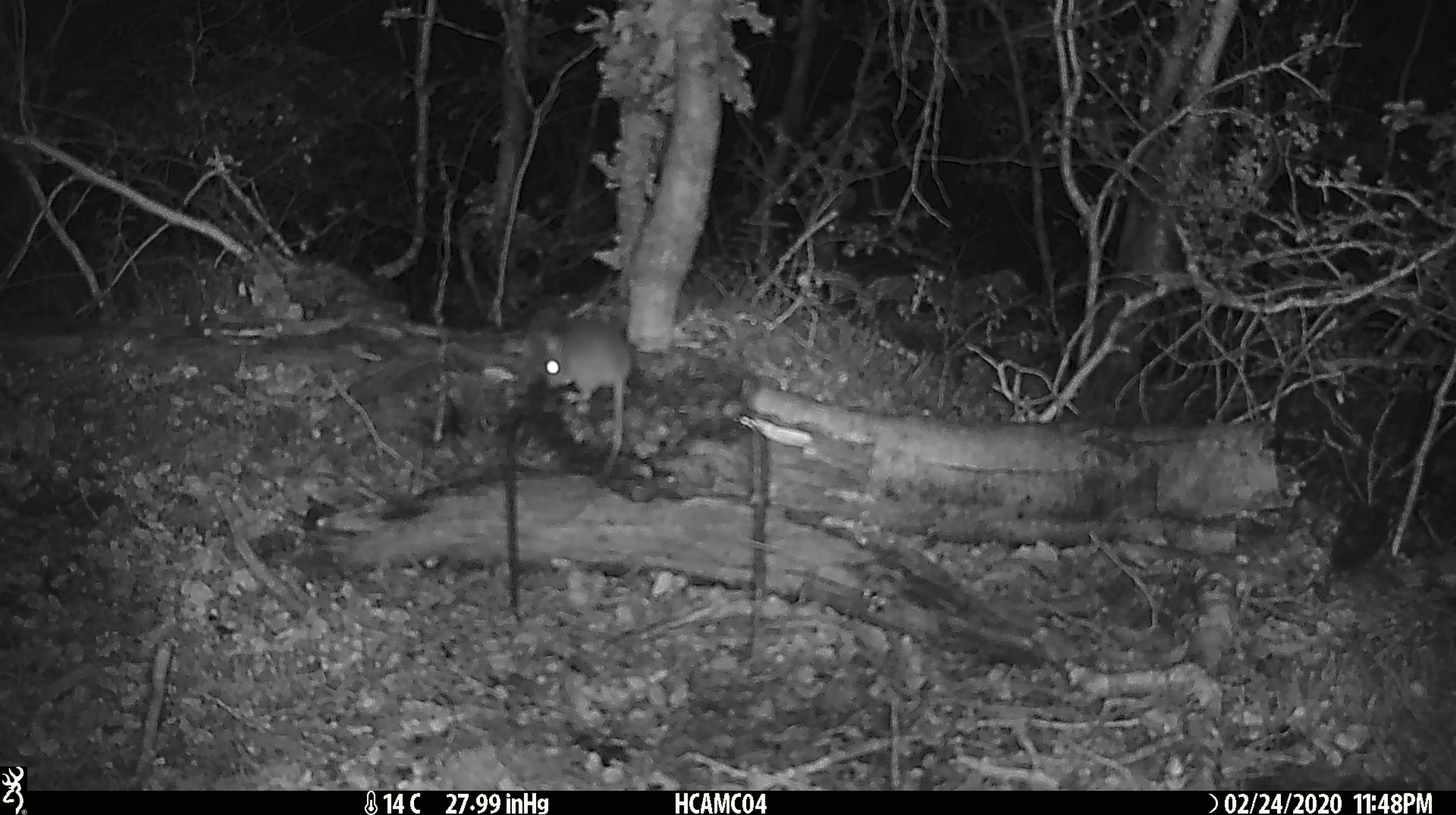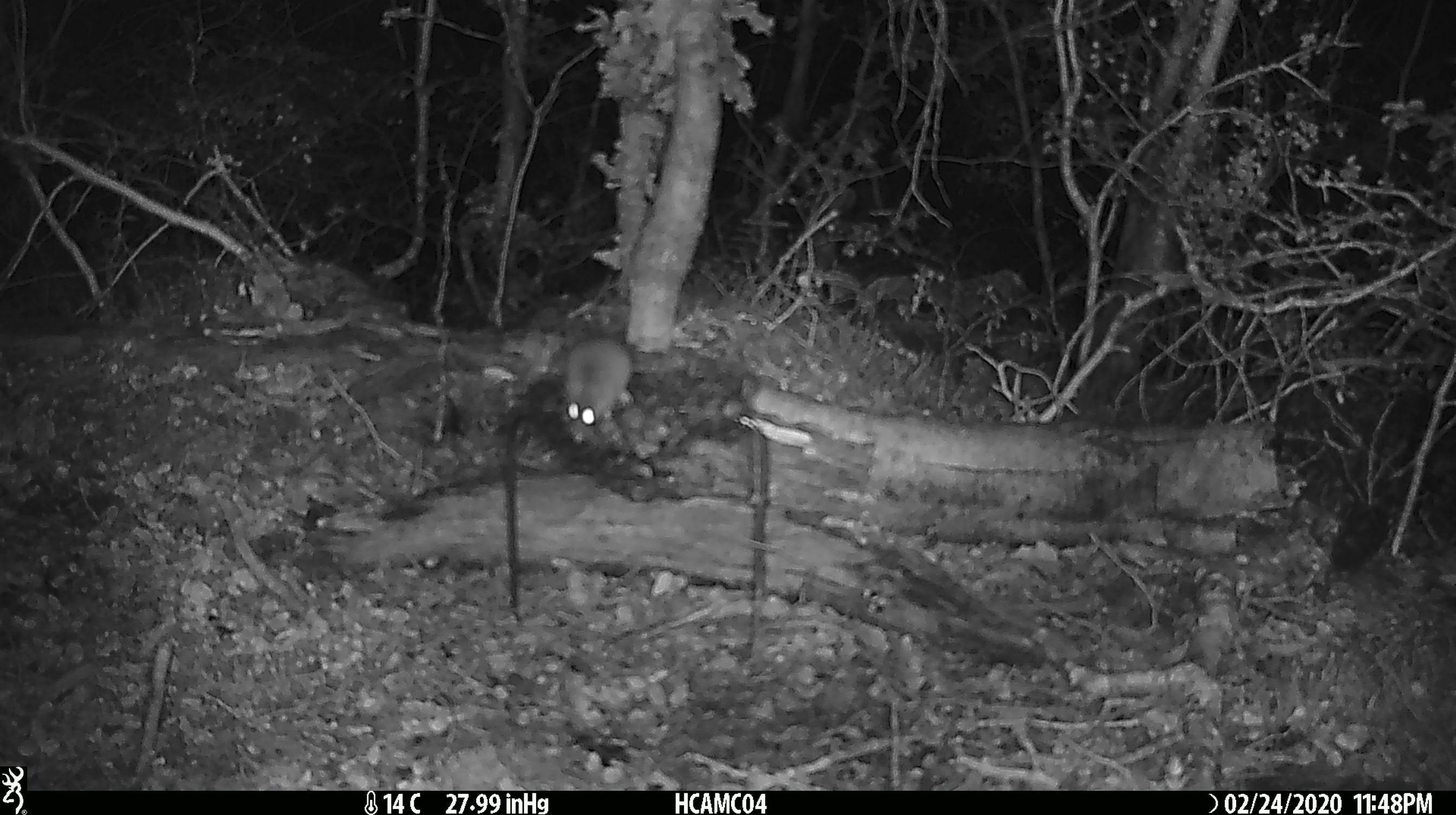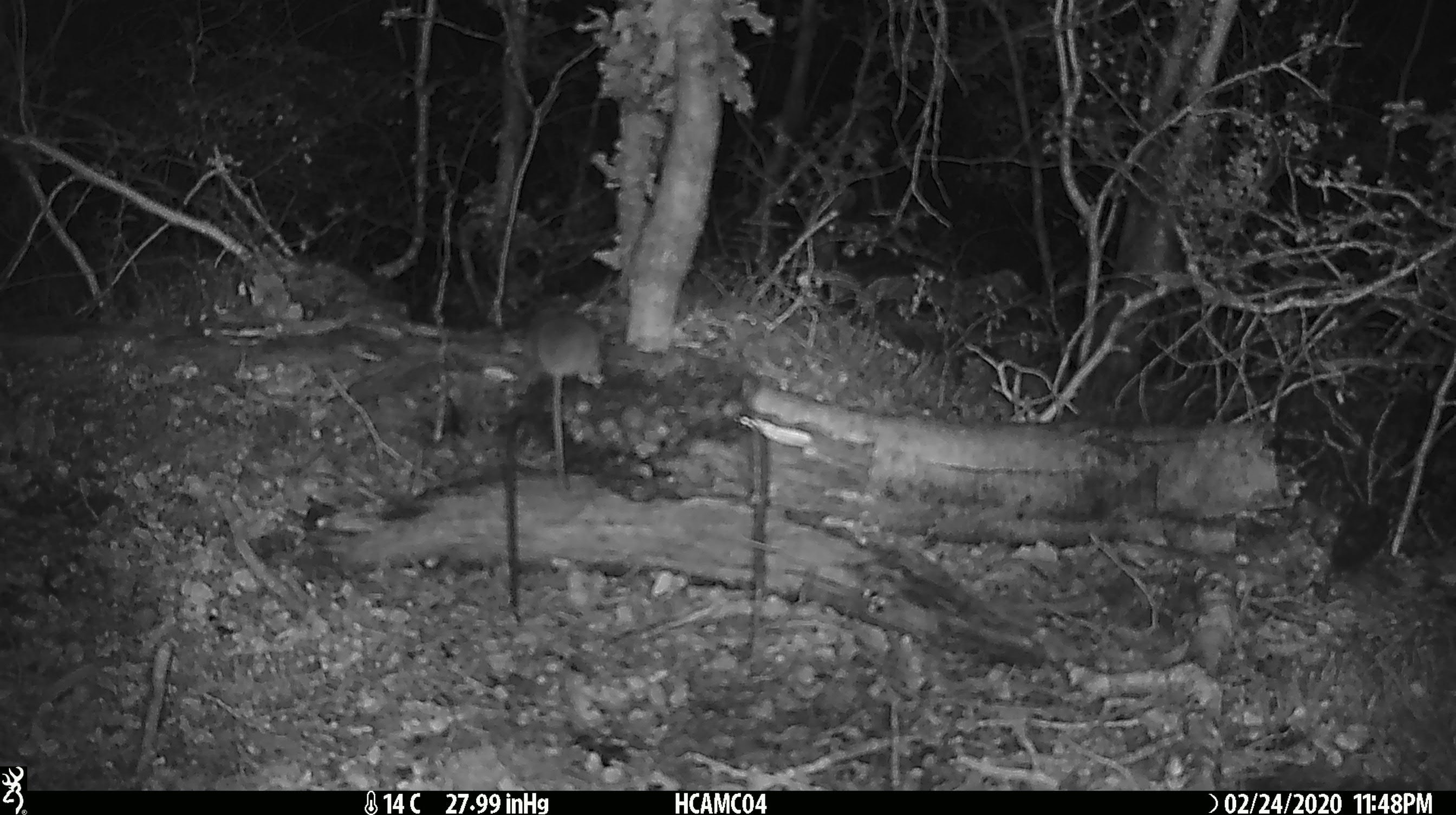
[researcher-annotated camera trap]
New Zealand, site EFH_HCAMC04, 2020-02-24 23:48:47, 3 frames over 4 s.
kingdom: Animalia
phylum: Chordata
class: Mammalia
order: Rodentia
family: Muridae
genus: Mus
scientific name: Mus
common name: mouse